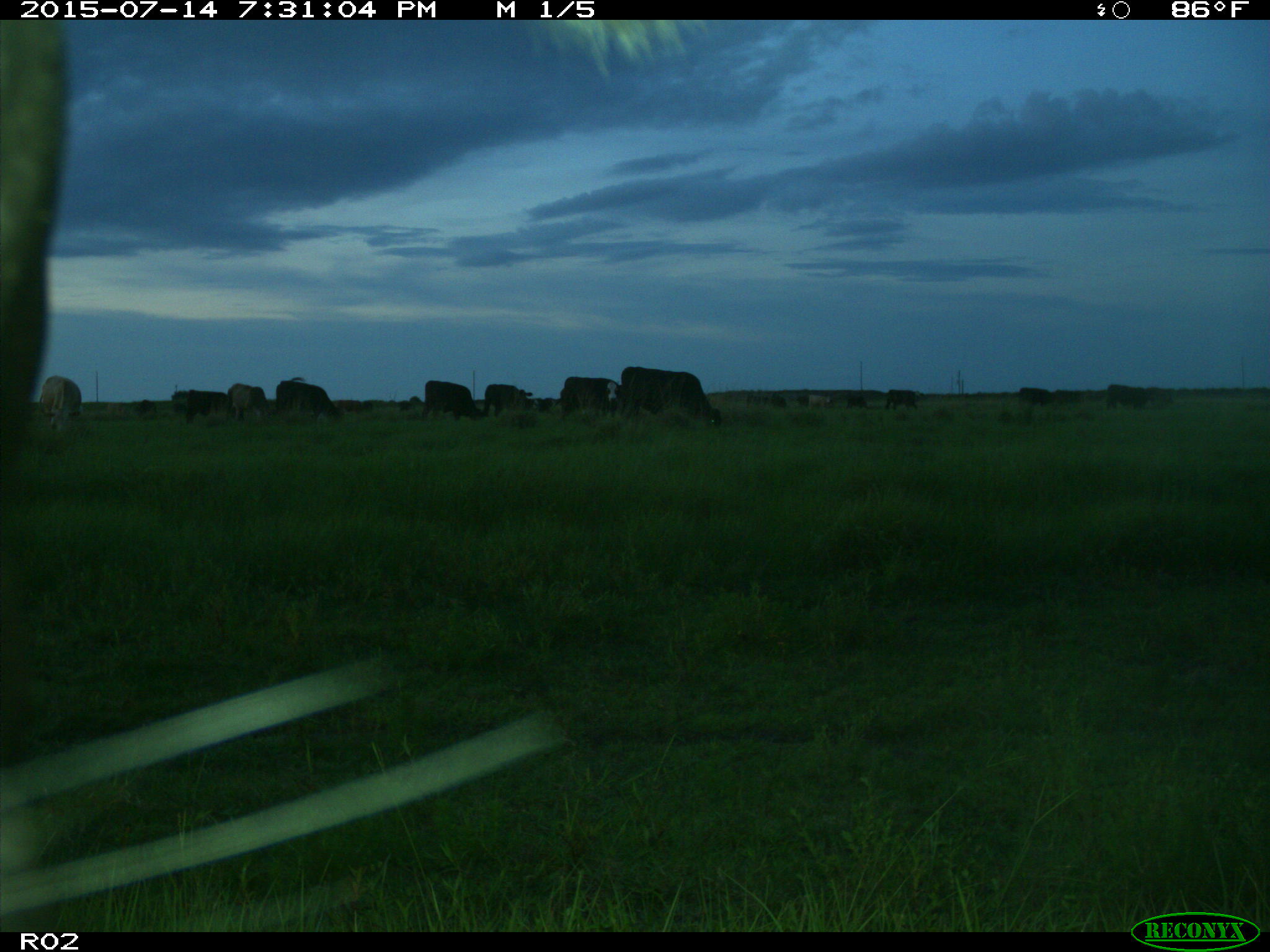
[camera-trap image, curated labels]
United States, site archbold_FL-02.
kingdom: Animalia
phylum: Chordata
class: Mammalia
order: Artiodactyla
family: Bovidae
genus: Bos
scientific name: Bos taurus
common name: domestic cow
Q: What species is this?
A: Bos taurus (domestic cow).